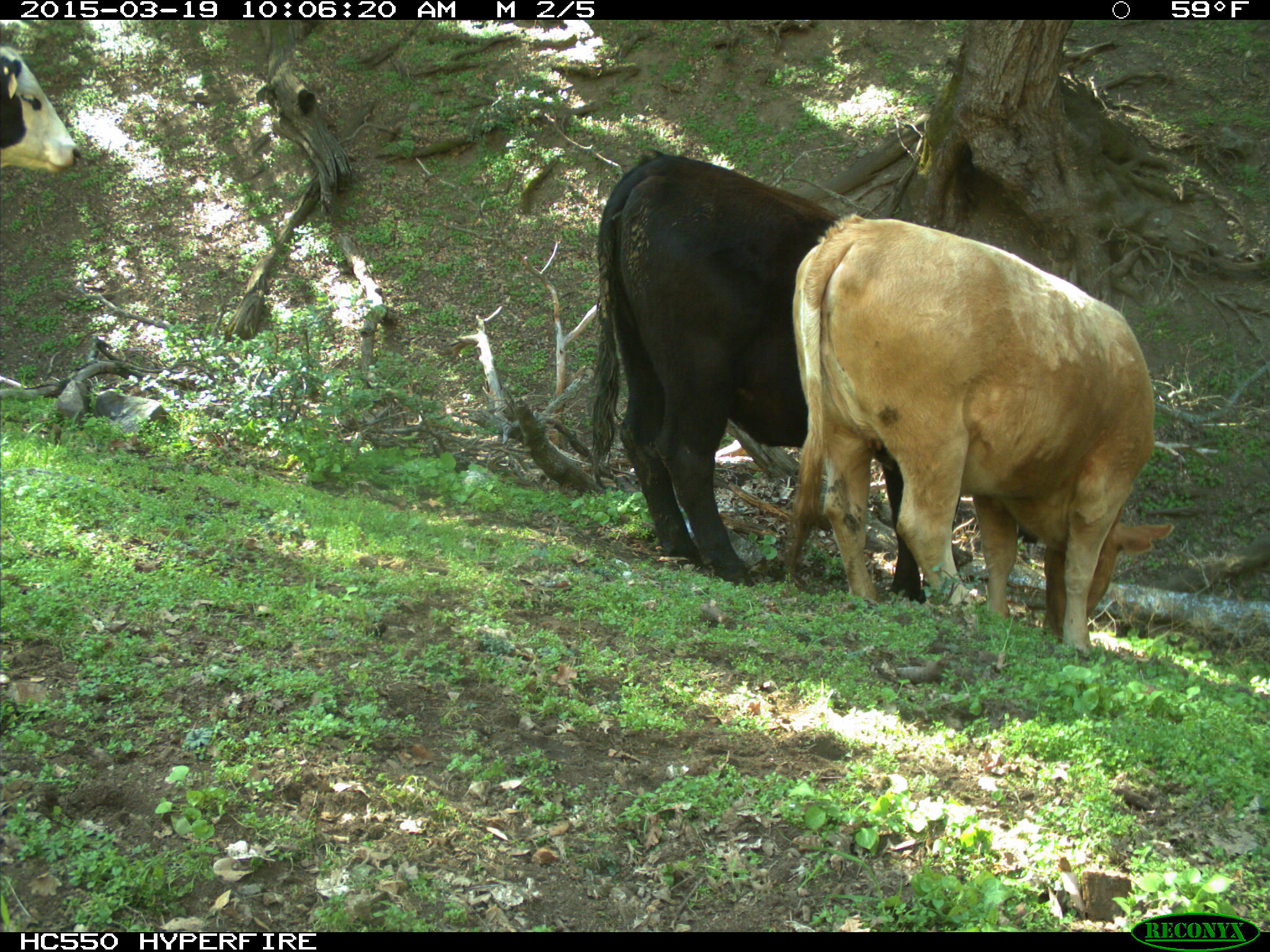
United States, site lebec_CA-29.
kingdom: Animalia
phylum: Chordata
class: Mammalia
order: Artiodactyla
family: Bovidae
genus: Bos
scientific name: Bos taurus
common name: domestic cow